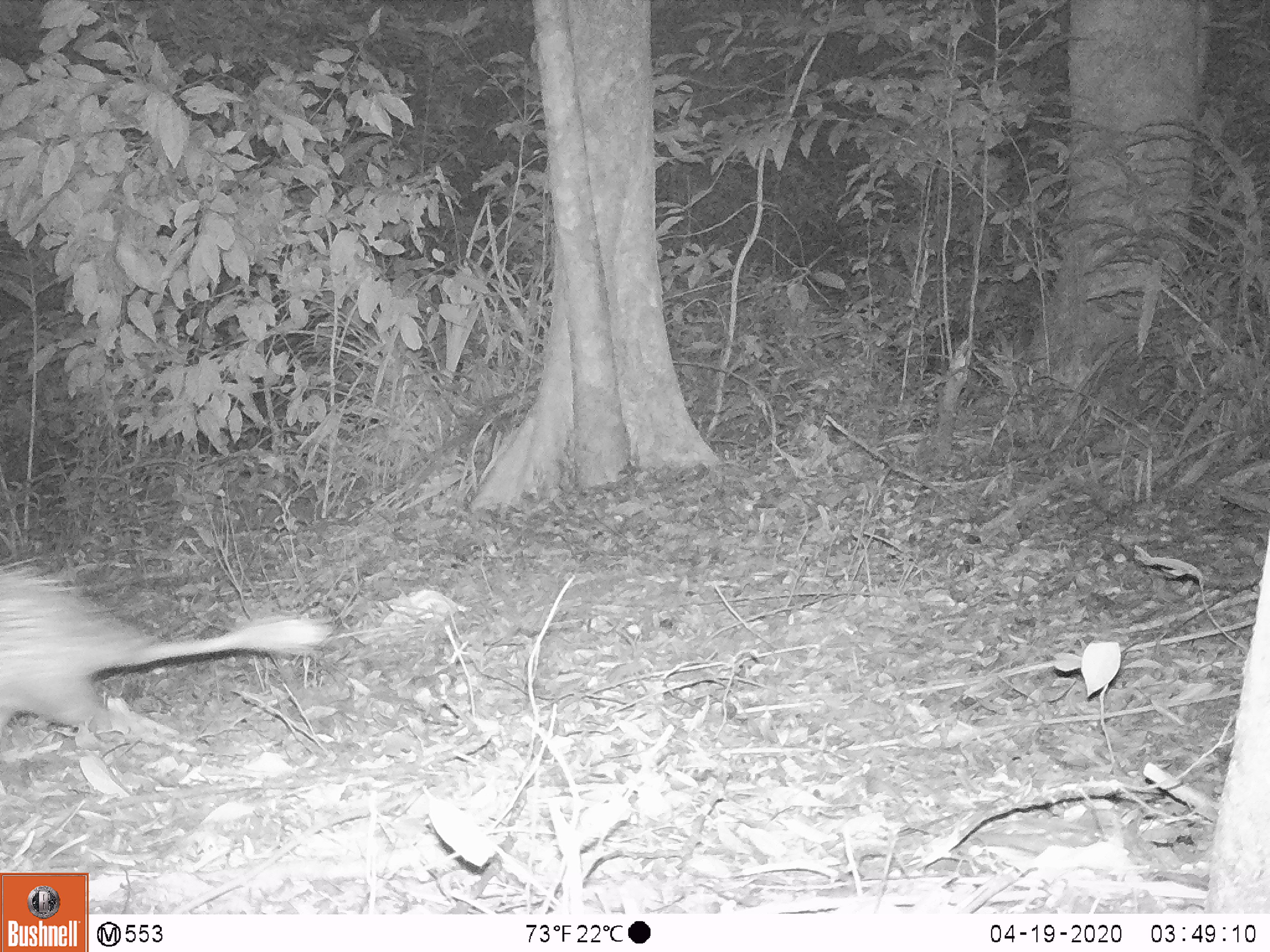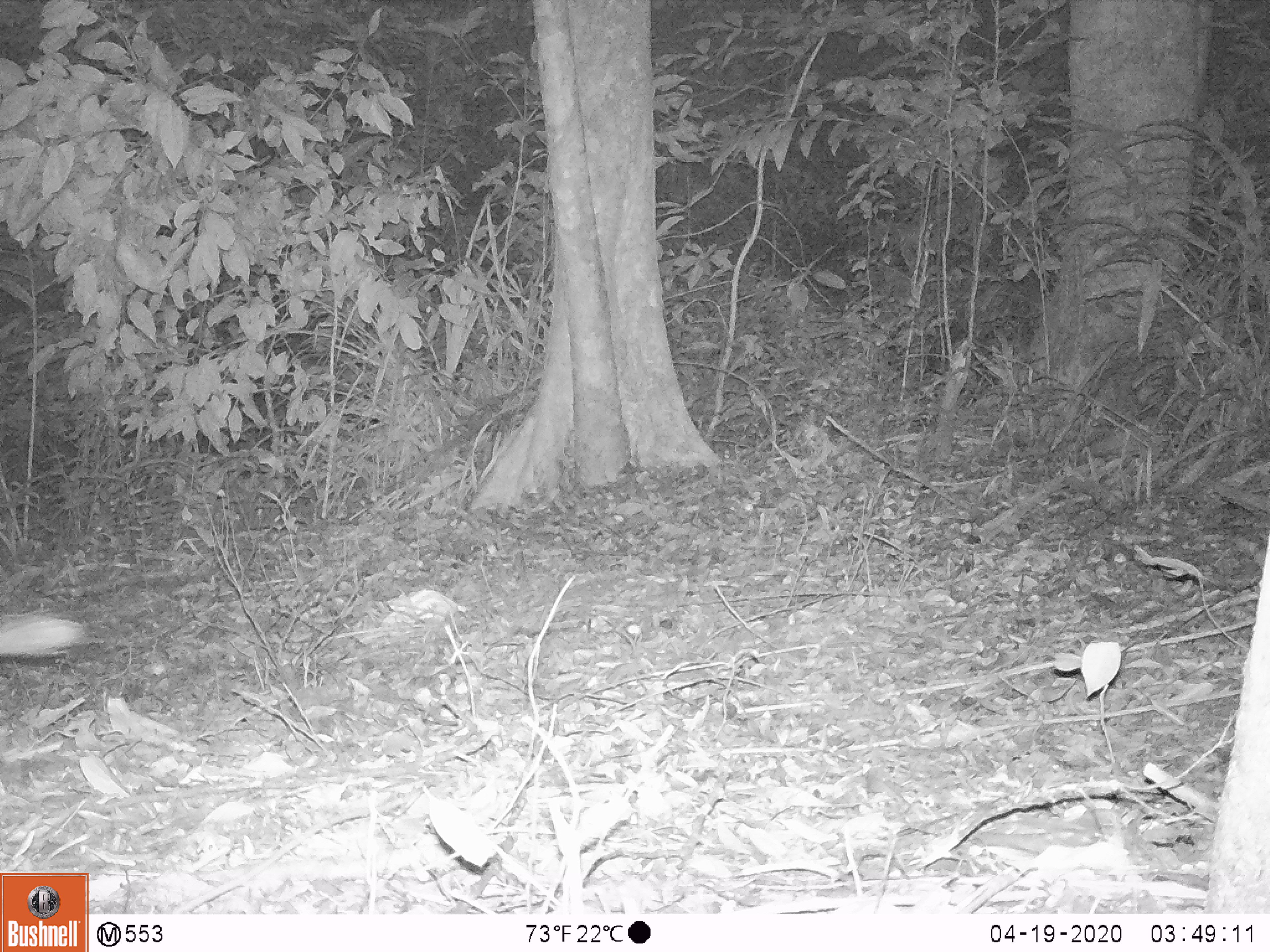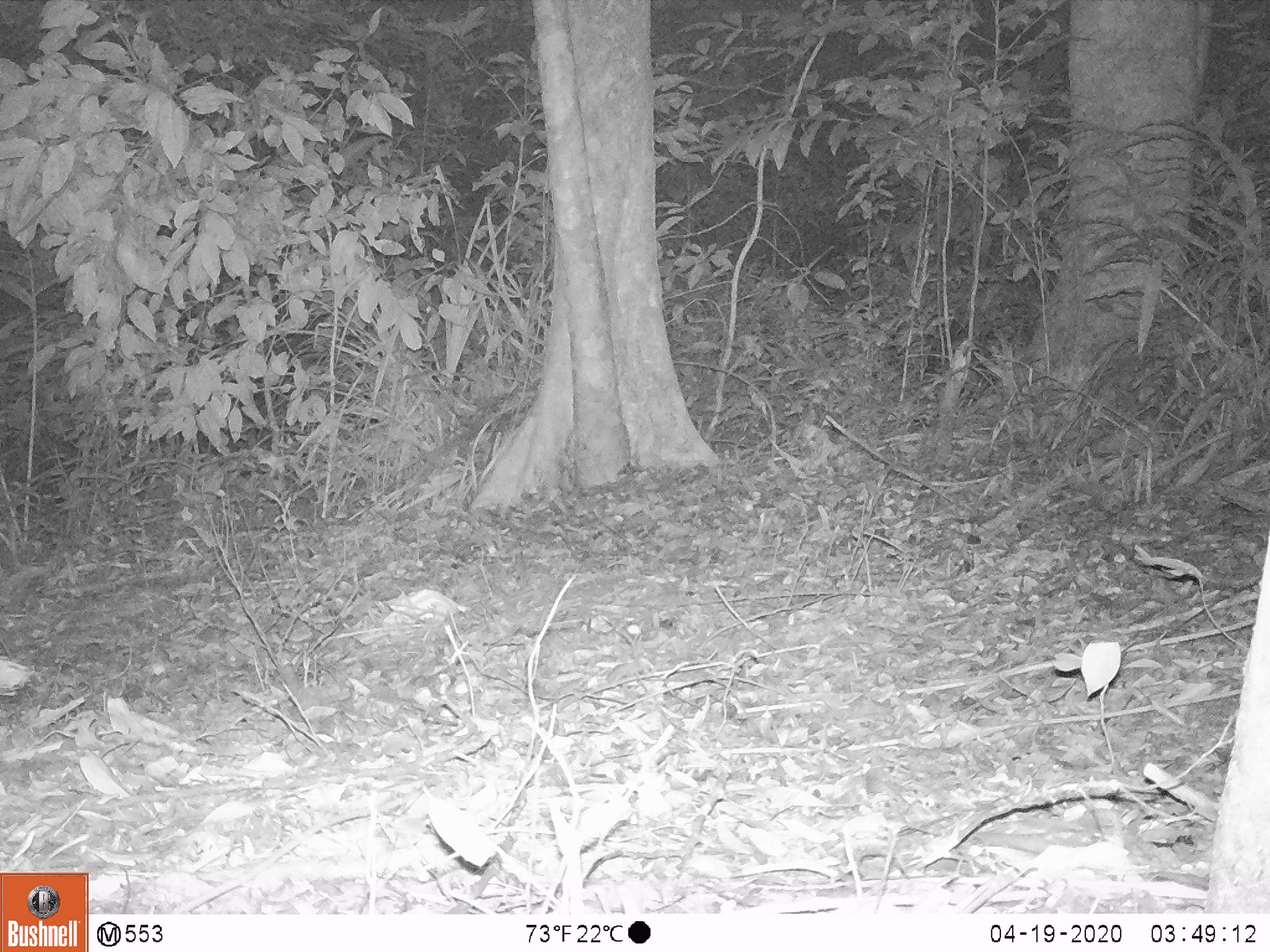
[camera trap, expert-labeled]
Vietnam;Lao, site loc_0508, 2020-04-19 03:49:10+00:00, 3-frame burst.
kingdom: Animalia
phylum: Chordata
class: Mammalia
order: Rodentia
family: Hystricidae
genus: Atherurus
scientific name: Atherurus macrourus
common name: asiatic brush-tailed porcupine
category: asiatic brush tailed porcupine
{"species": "asiatic brush tailed porcupine (asiatic brush-tailed porcupine) (Atherurus macrourus)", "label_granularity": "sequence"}